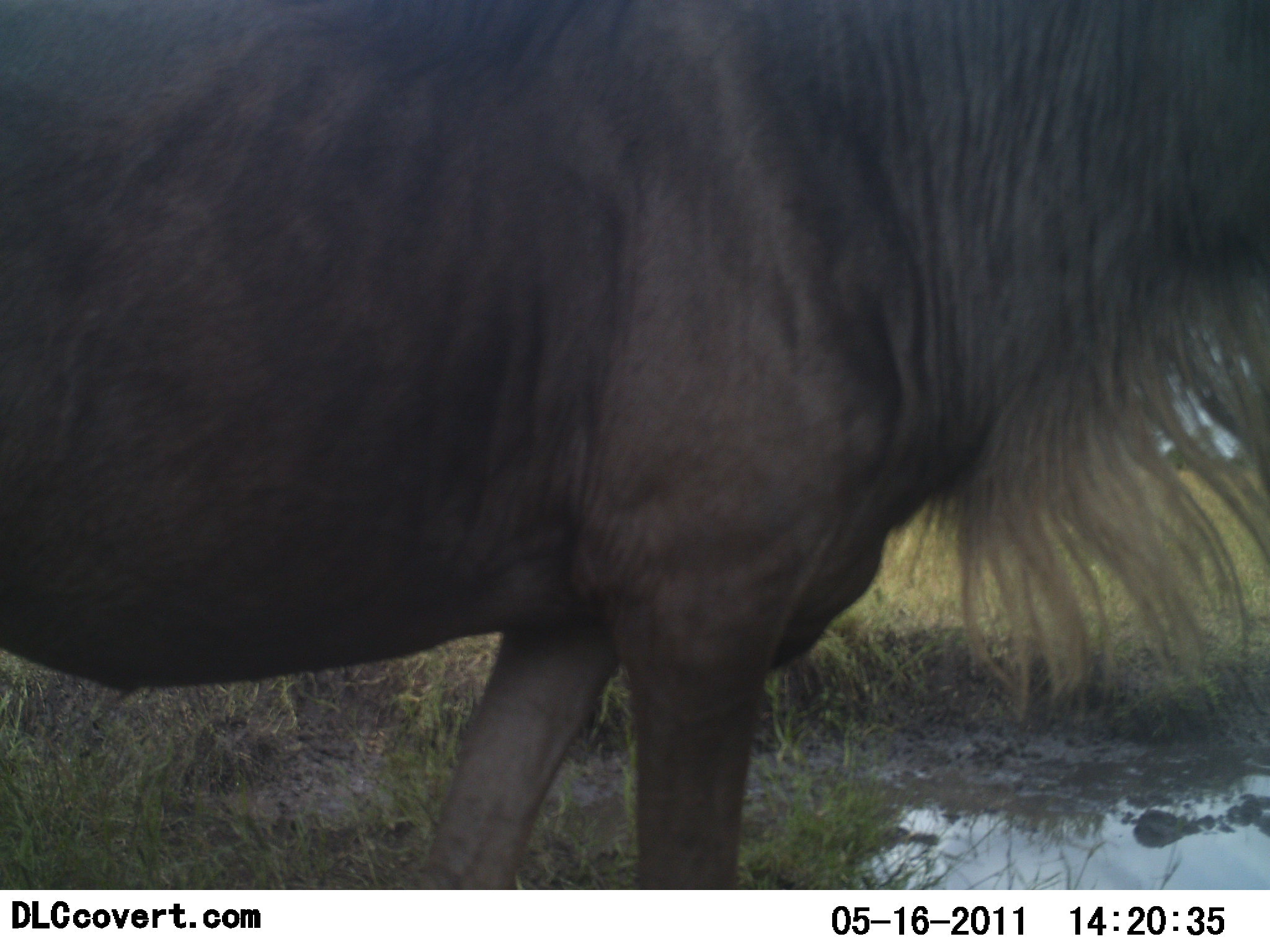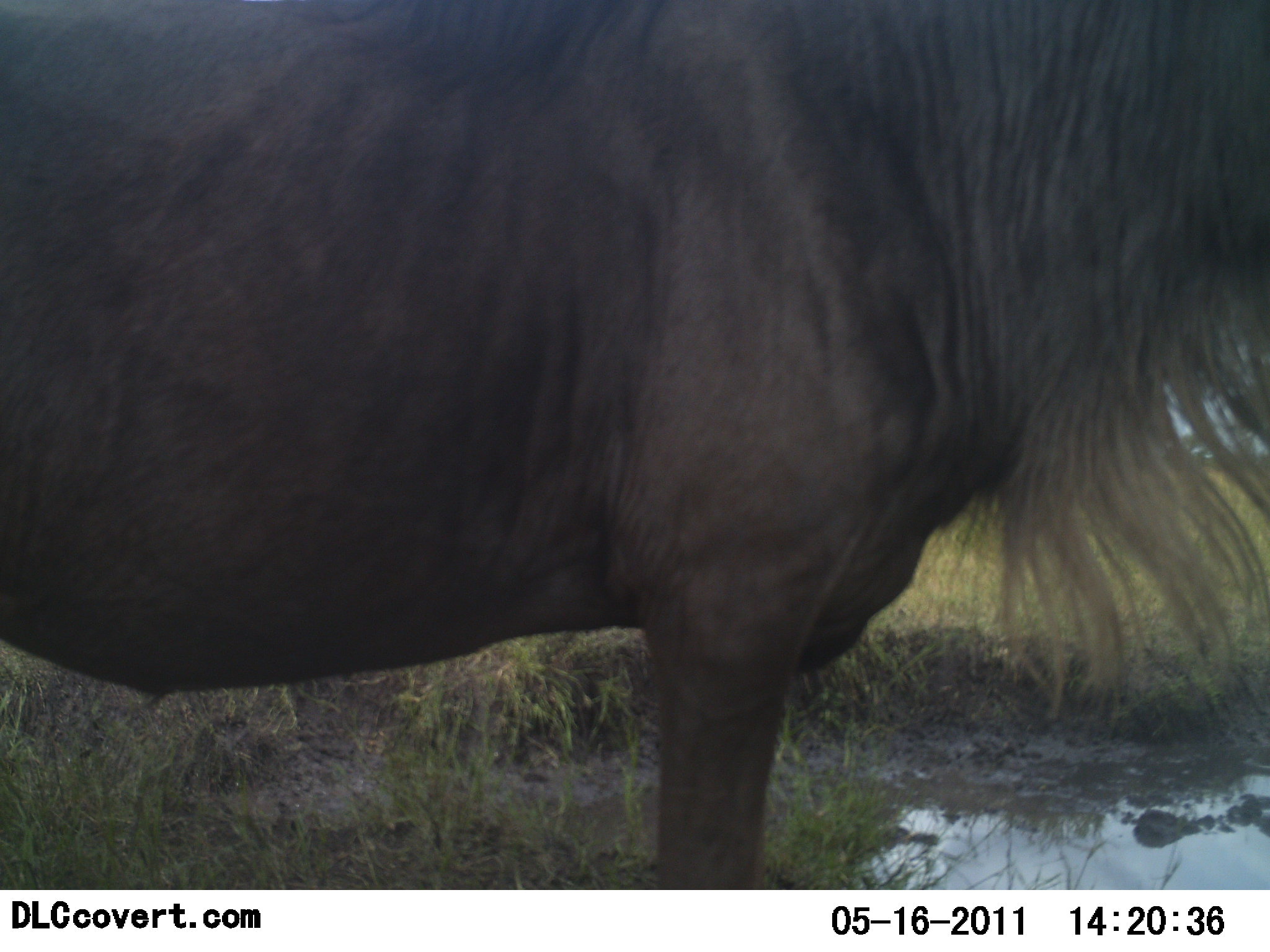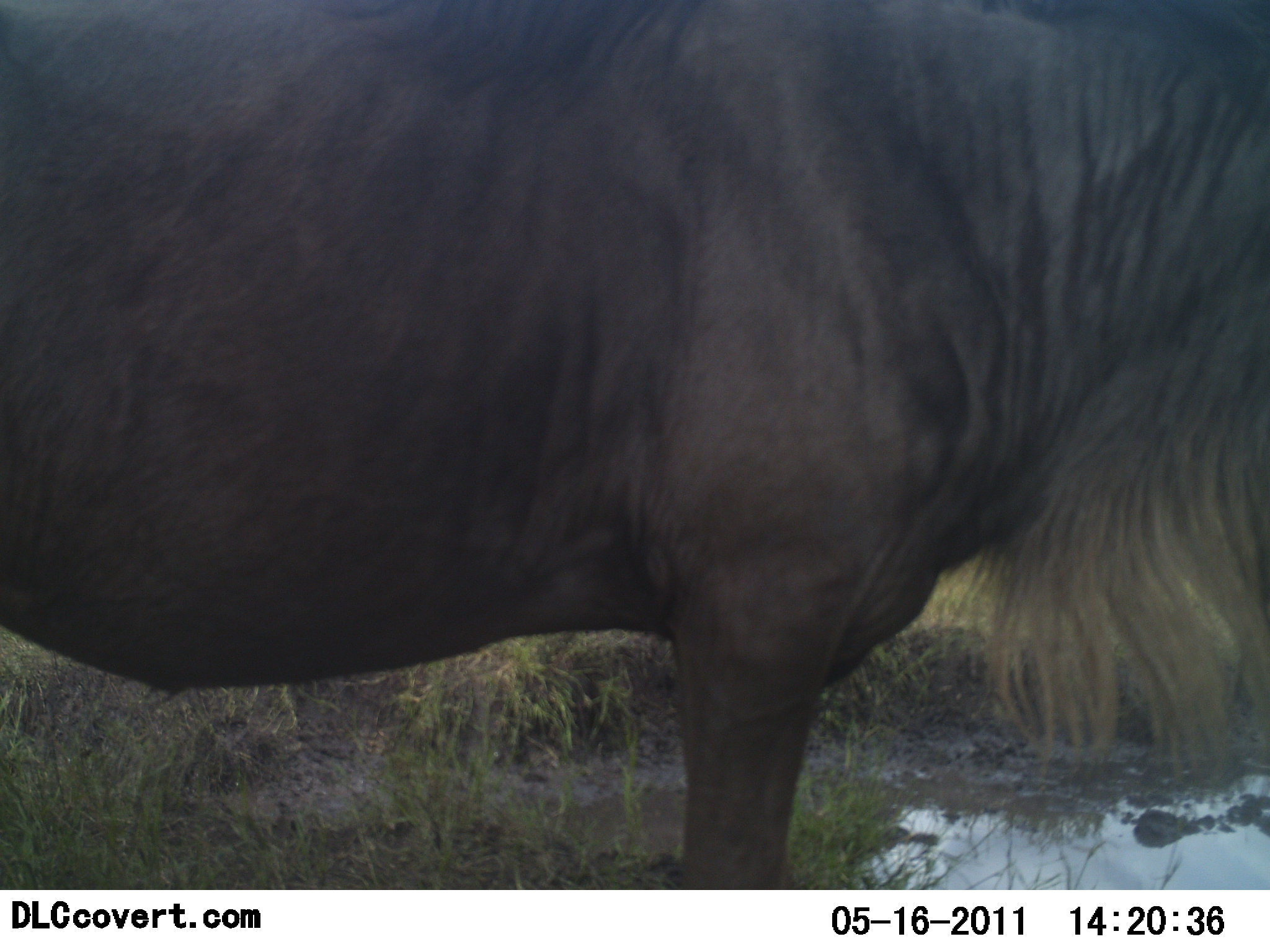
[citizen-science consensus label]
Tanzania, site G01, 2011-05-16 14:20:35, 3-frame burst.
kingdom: Animalia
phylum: Chordata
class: Mammalia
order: Artiodactyla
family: Bovidae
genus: Connochaetes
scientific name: Connochaetes taurinus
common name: blue wildebeest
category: wildebeest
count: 1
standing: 73%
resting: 0%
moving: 27%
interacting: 0%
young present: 0%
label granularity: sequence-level